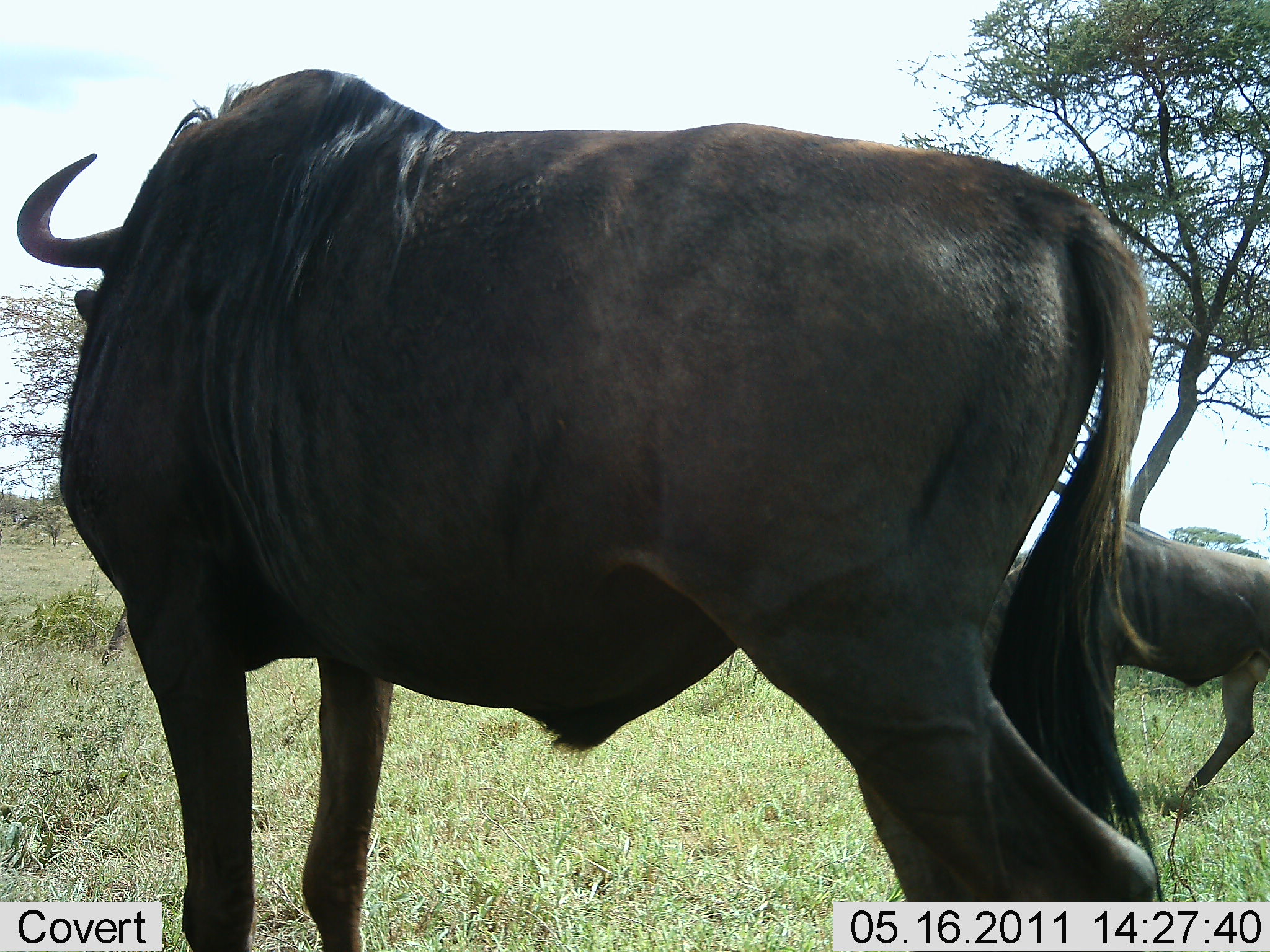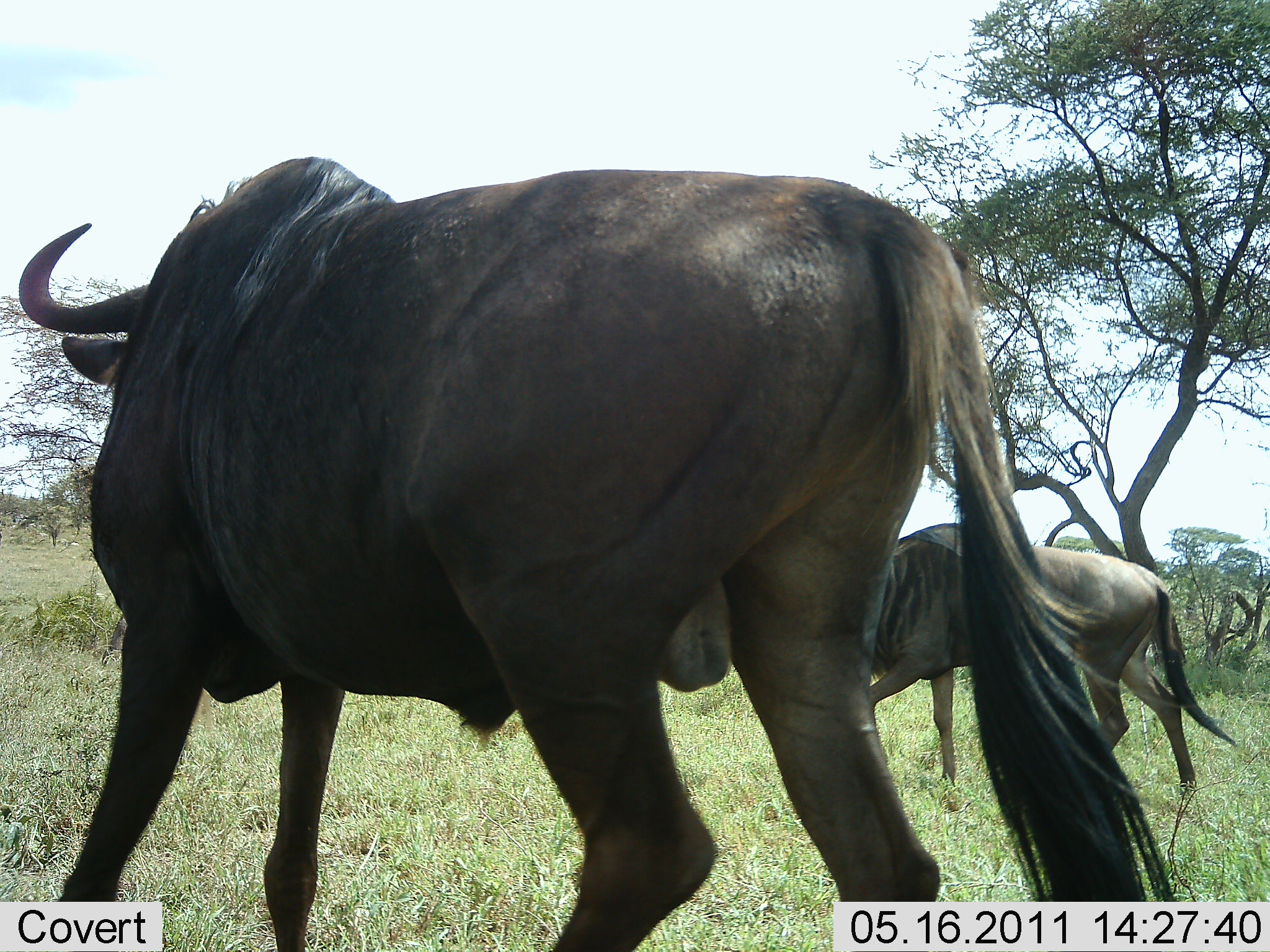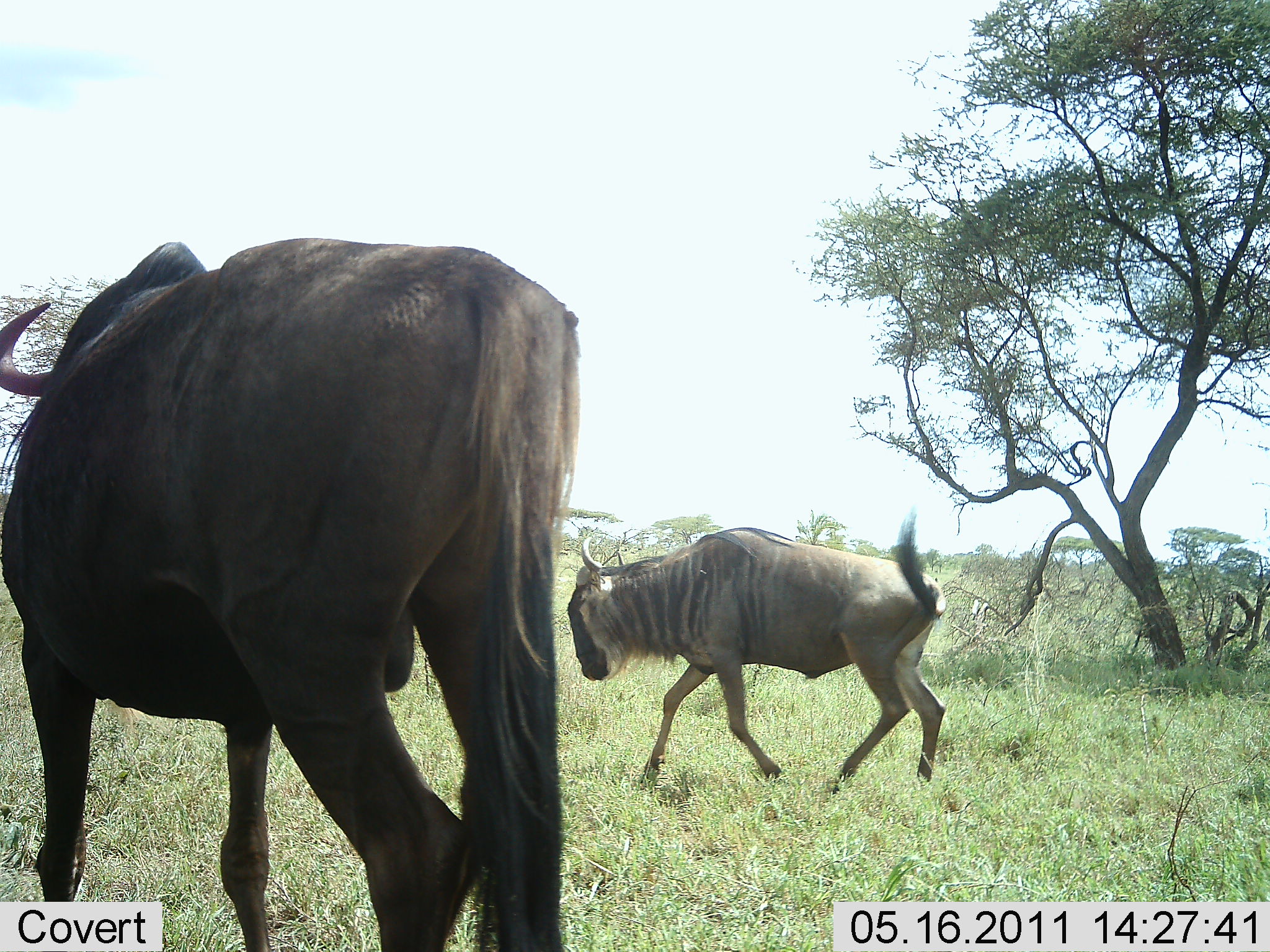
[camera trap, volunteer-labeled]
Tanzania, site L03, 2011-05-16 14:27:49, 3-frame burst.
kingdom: Animalia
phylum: Chordata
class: Mammalia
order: Artiodactyla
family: Bovidae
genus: Connochaetes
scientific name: Connochaetes taurinus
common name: blue wildebeest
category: wildebeest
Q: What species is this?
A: Wildebeest (blue wildebeest) (Connochaetes taurinus).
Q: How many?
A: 2.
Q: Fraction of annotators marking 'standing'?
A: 15%.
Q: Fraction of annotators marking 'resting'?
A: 0%.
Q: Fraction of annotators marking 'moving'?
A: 100%.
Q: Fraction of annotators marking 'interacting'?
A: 0%.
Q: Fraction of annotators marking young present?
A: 8%.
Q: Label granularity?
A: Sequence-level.